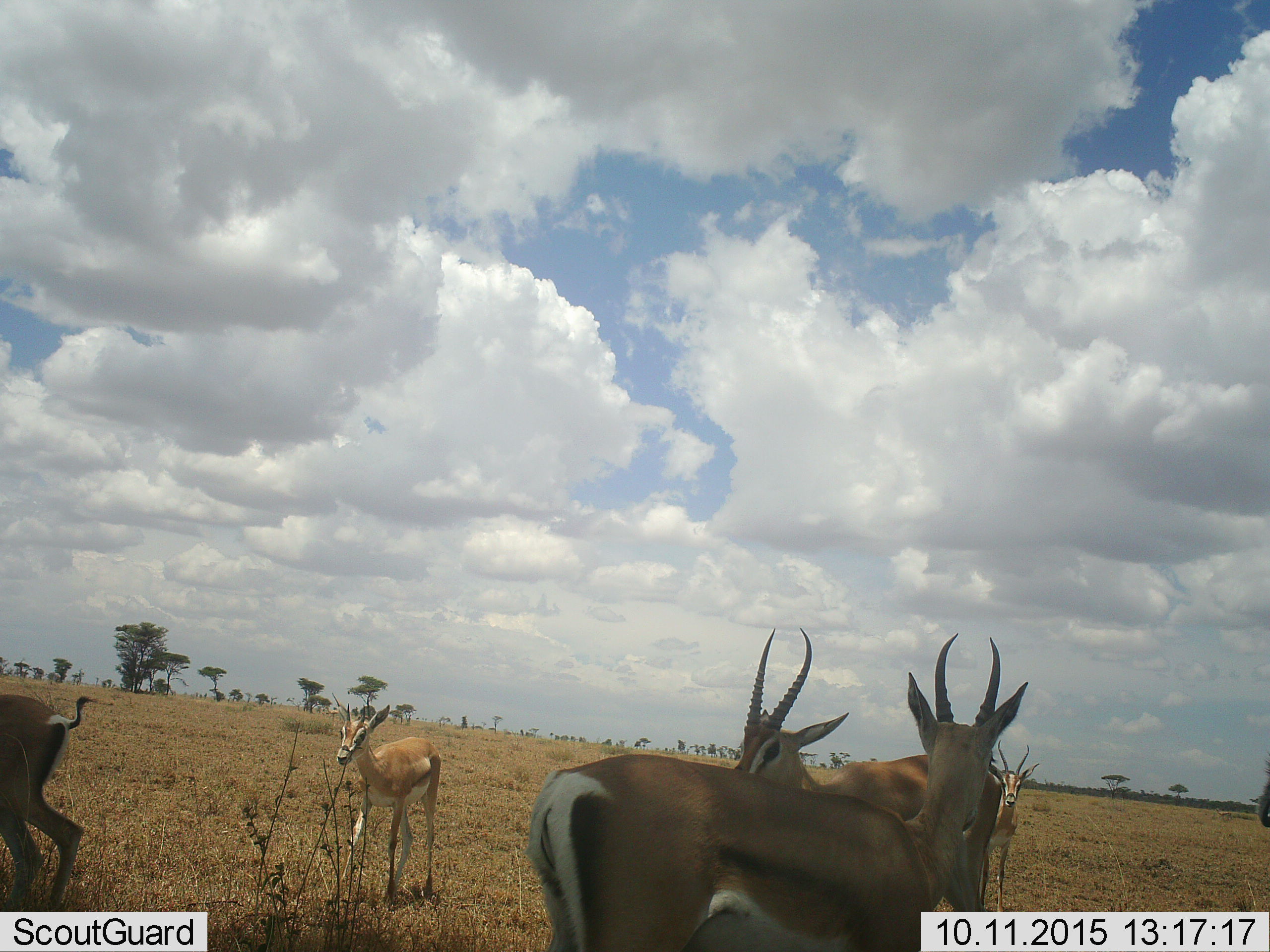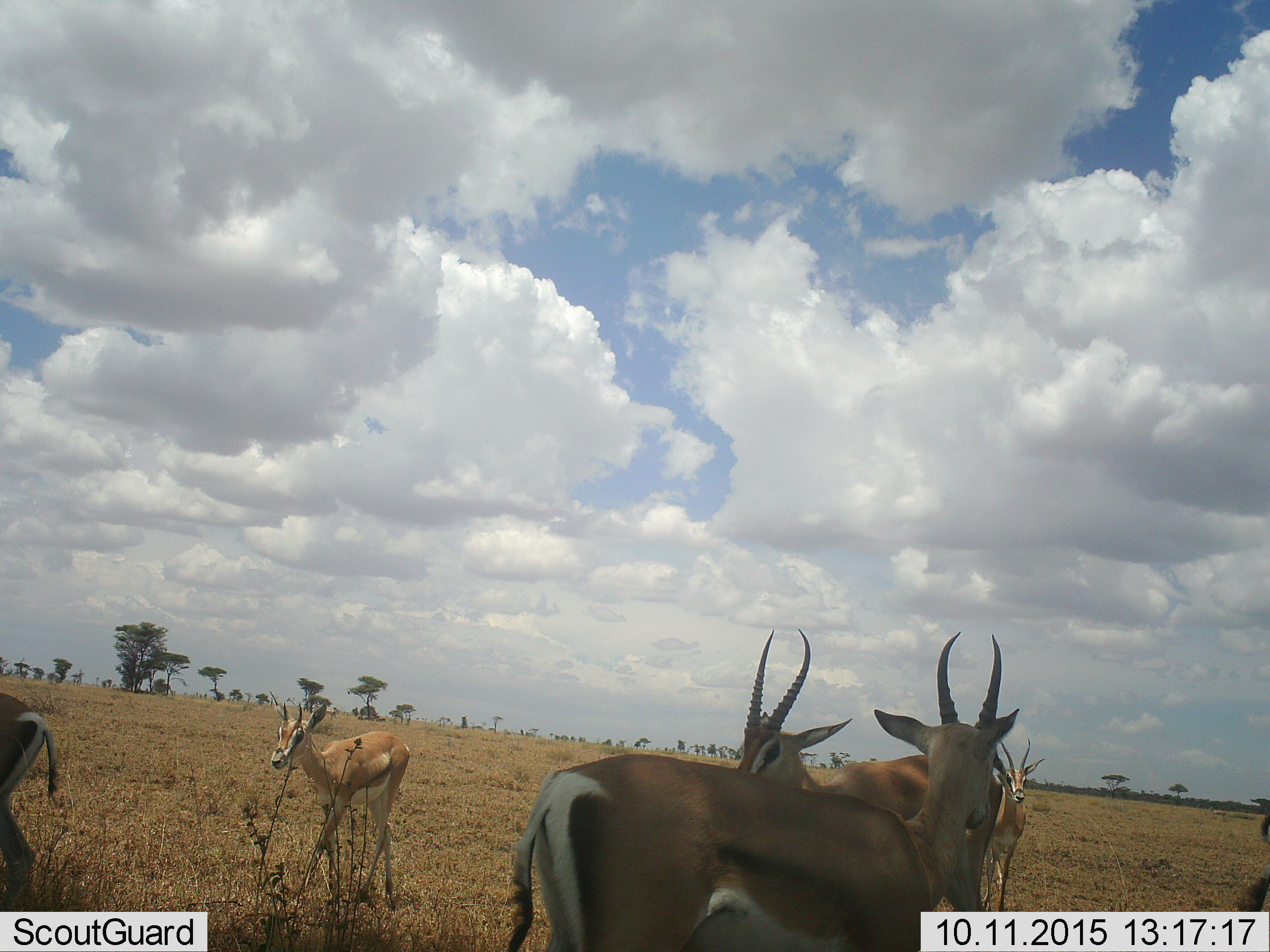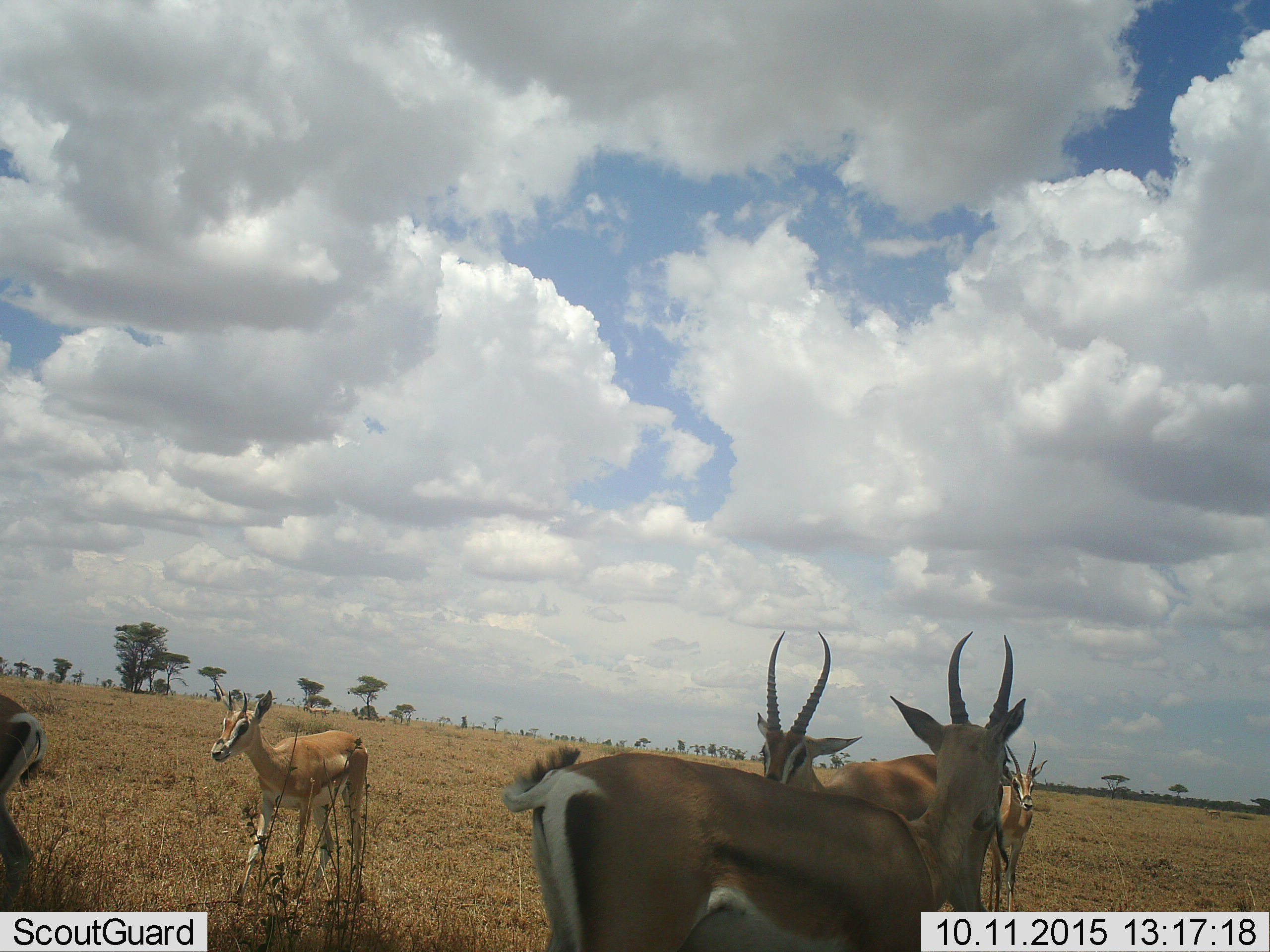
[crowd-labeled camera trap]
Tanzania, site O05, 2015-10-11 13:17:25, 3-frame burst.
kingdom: Animalia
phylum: Chordata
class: Mammalia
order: Artiodactyla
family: Bovidae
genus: Eudorcas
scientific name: Eudorcas thomsonii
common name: thomson's gazelle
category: gazellethomsons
Gazellethomsons (thomson's gazelle) (Eudorcas thomsonii), count 6. Behavior (volunteer vote fractions): standing 100%, resting 0%, moving 50%, interacting 17%. Young present (vote fraction): 33%. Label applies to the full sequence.